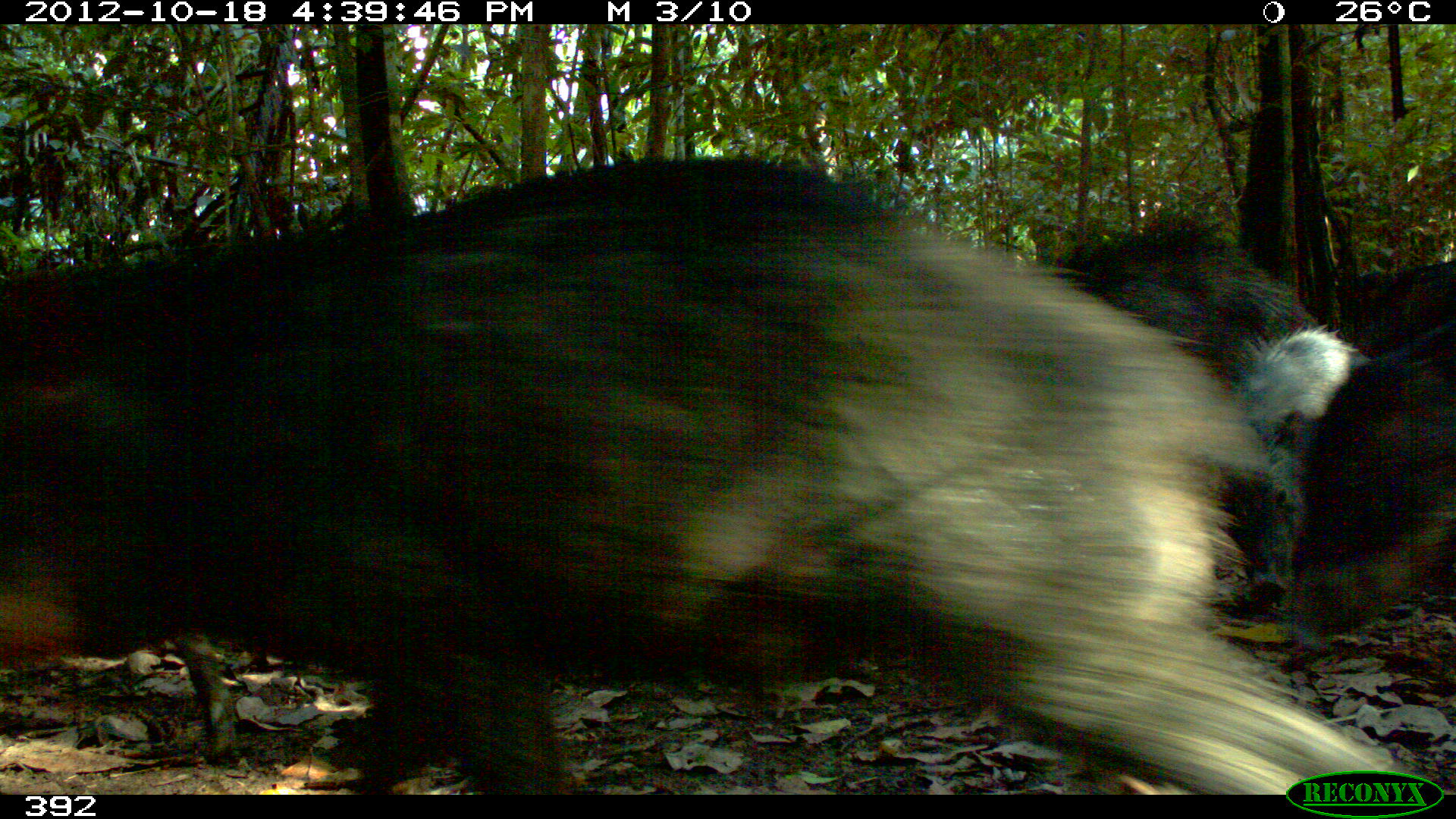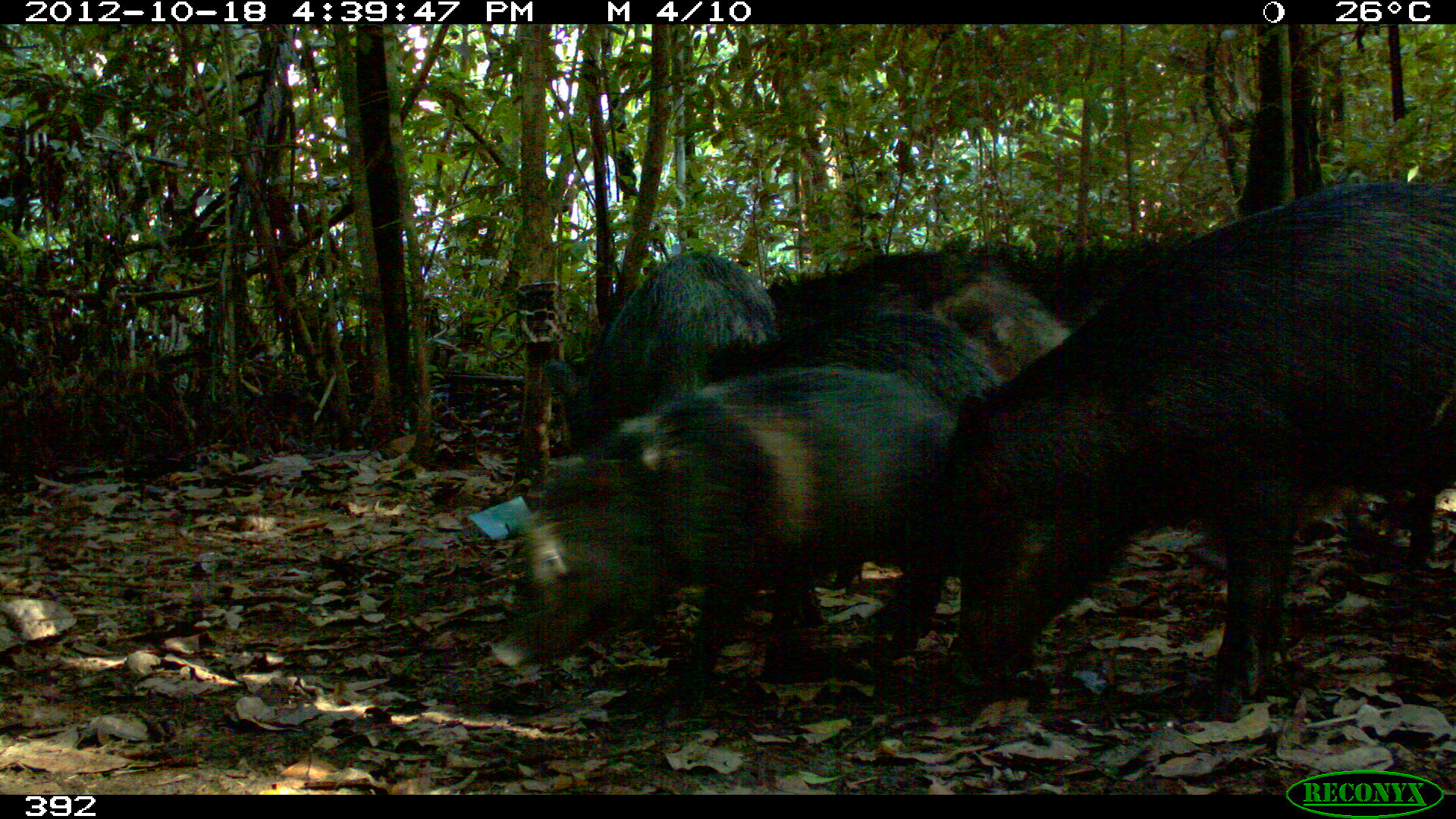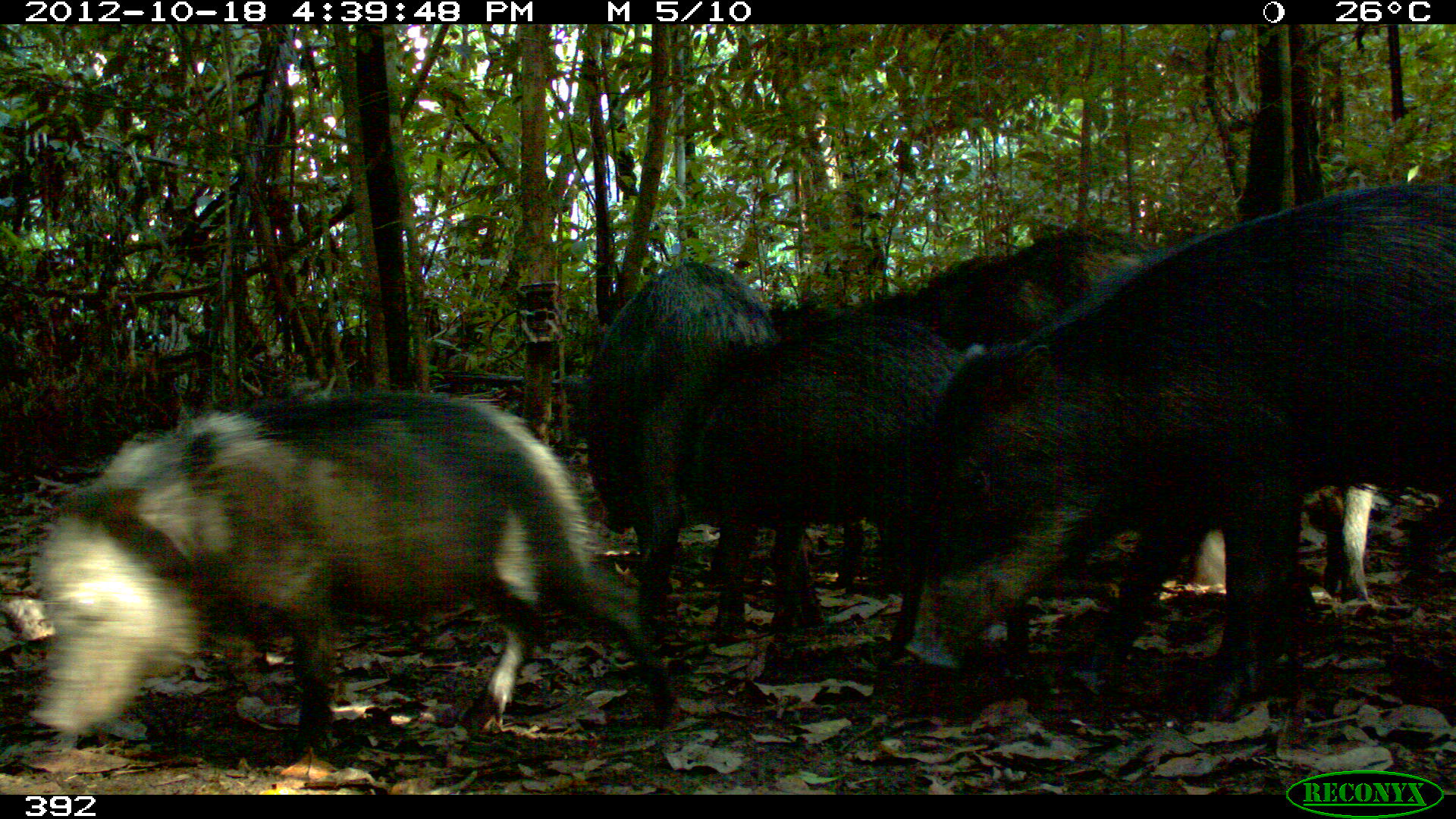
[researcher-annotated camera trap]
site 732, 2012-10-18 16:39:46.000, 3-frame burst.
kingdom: Animalia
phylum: Chordata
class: Mammalia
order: Artiodactyla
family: Tayassuidae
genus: Tayassu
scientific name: Tayassu pecari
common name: white-lipped peccary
Tayassu pecari (white-lipped peccary).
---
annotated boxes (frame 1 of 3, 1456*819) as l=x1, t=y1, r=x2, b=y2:
tayassu pecari: l=0, t=148, r=1438, b=795; l=1012, t=215, r=1360, b=652; l=1275, t=306, r=1454, b=649; l=1290, t=251, r=1454, b=409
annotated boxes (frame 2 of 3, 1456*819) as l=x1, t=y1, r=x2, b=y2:
tayassu pecari: l=936, t=180, r=1455, b=706; l=482, t=361, r=1007, b=701; l=701, t=307, r=1006, b=591; l=553, t=248, r=790, b=538; l=866, t=242, r=1099, b=479